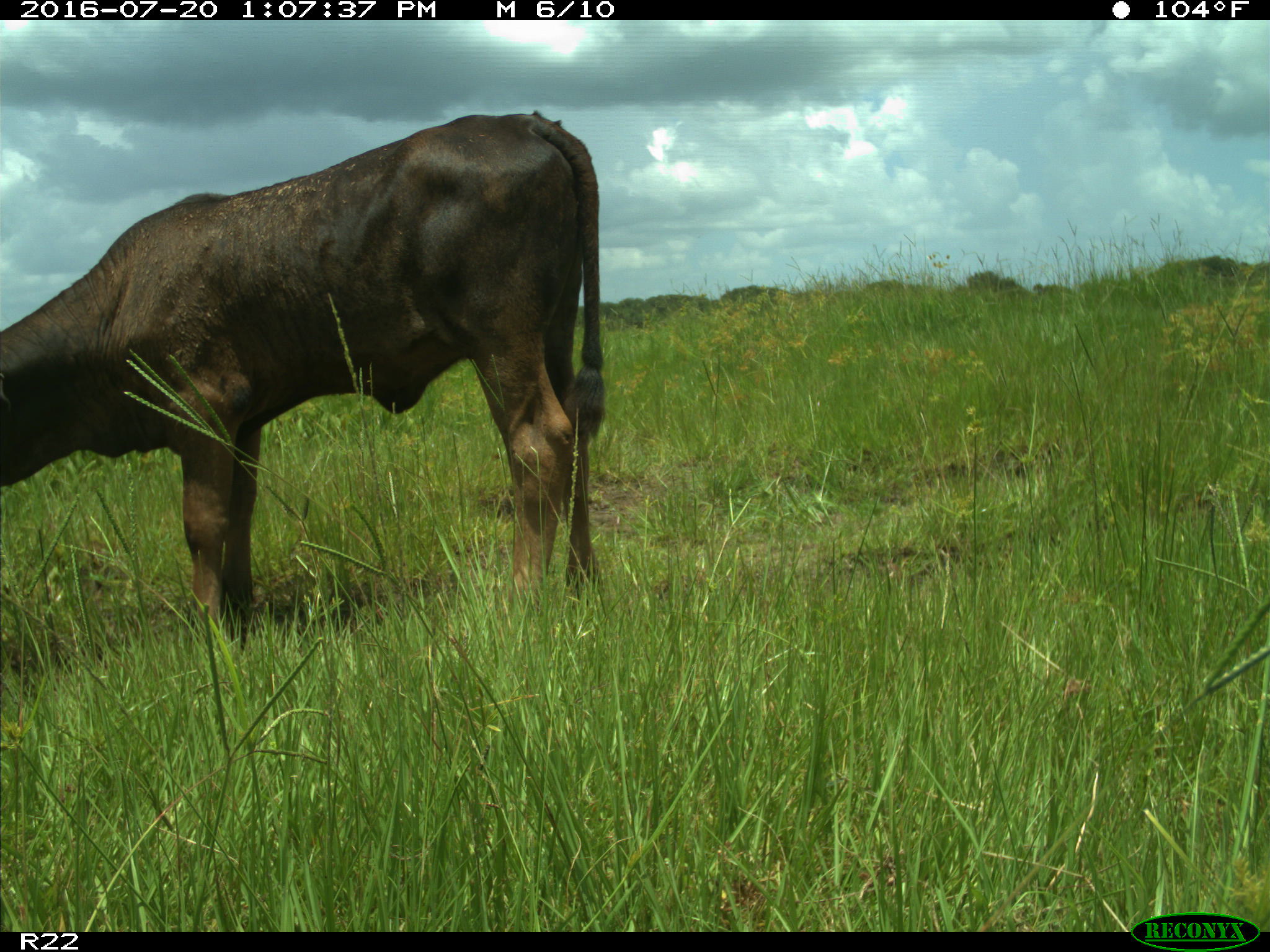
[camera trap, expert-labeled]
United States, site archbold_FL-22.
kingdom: Animalia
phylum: Chordata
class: Mammalia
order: Artiodactyla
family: Bovidae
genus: Bos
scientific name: Bos taurus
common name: domestic cow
Bos taurus (domestic cow).